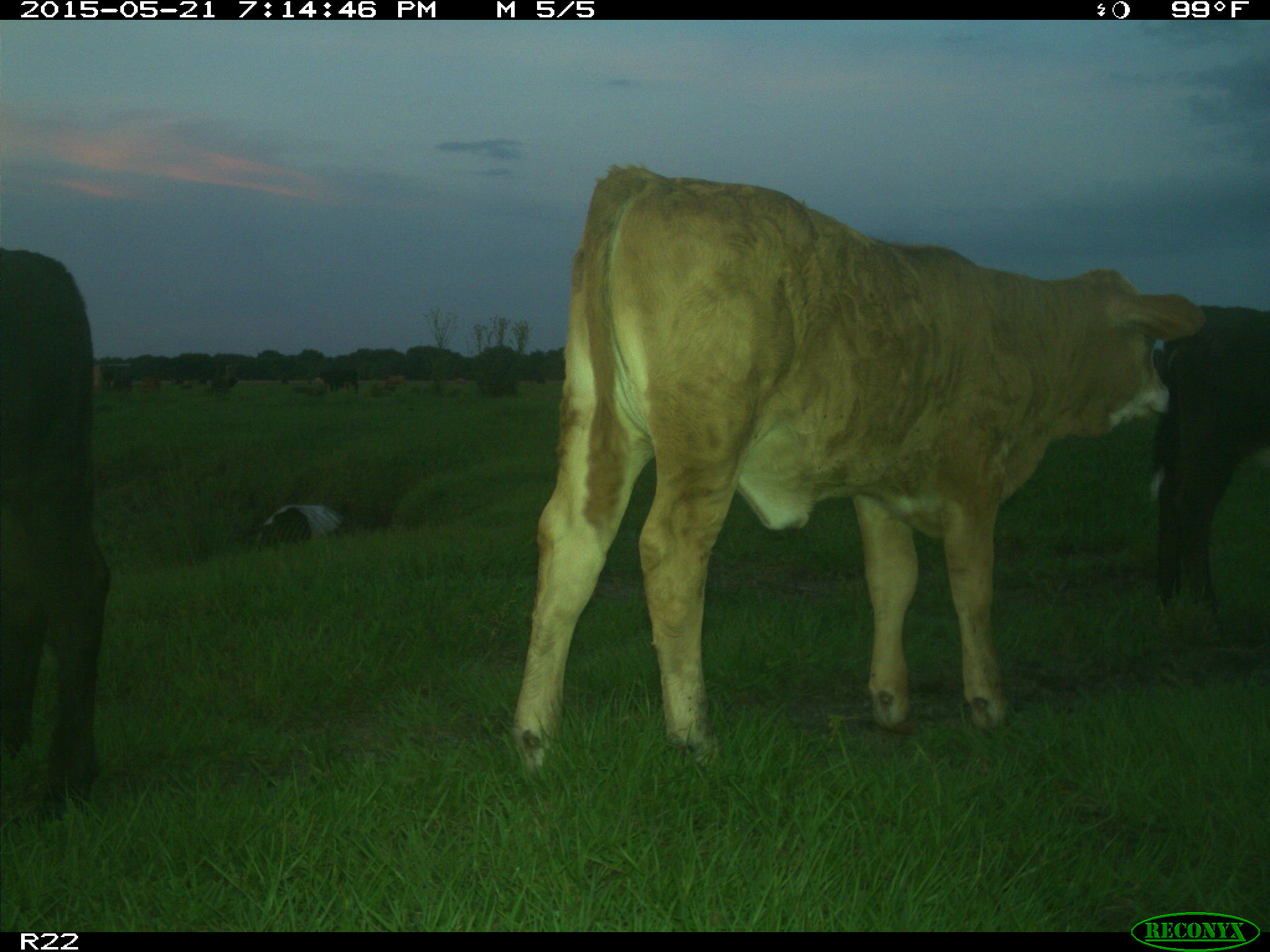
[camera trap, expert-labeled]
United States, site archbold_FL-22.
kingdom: Animalia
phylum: Chordata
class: Mammalia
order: Artiodactyla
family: Bovidae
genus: Bos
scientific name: Bos taurus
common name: domestic cow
Bos taurus (domestic cow).